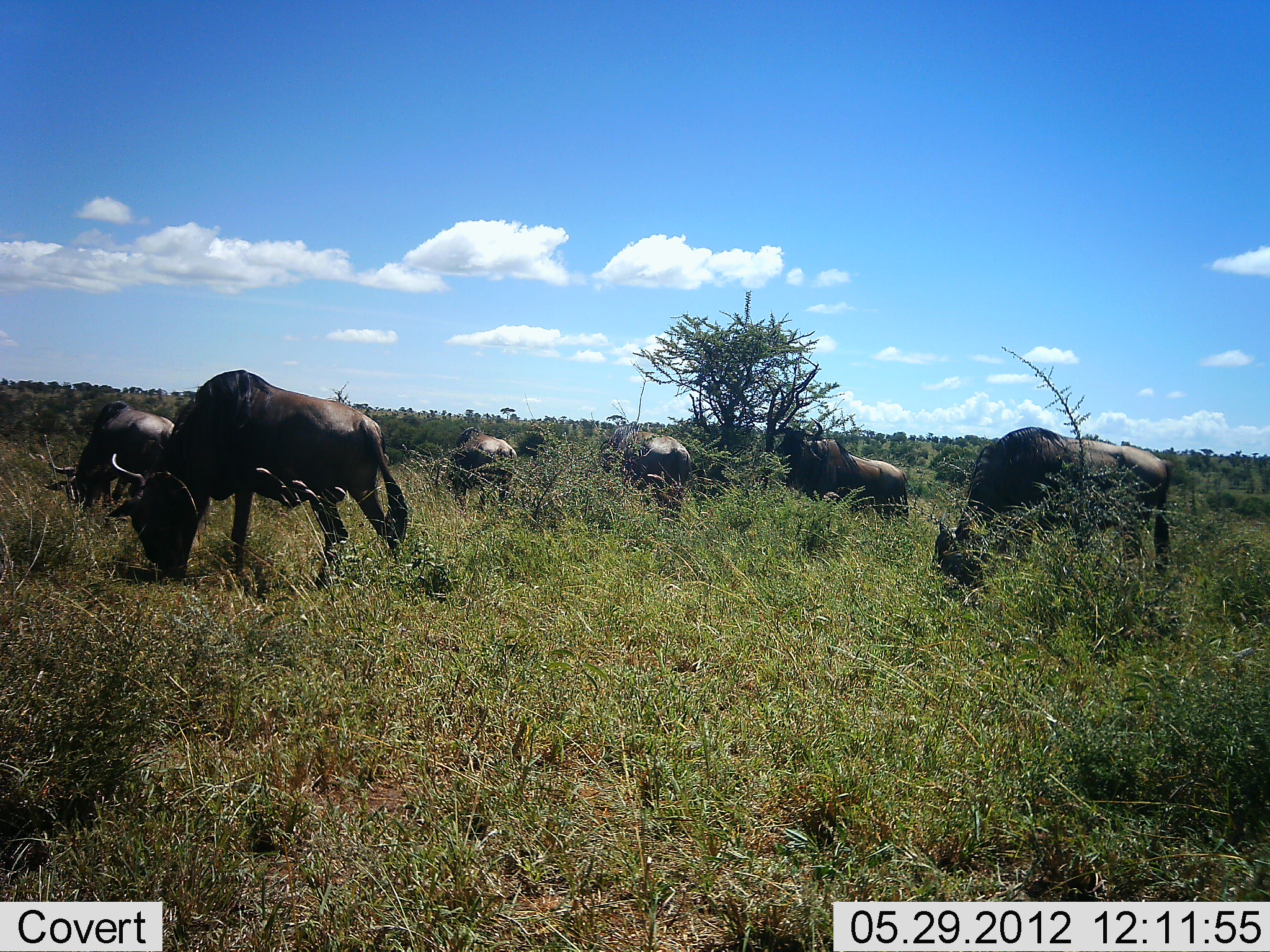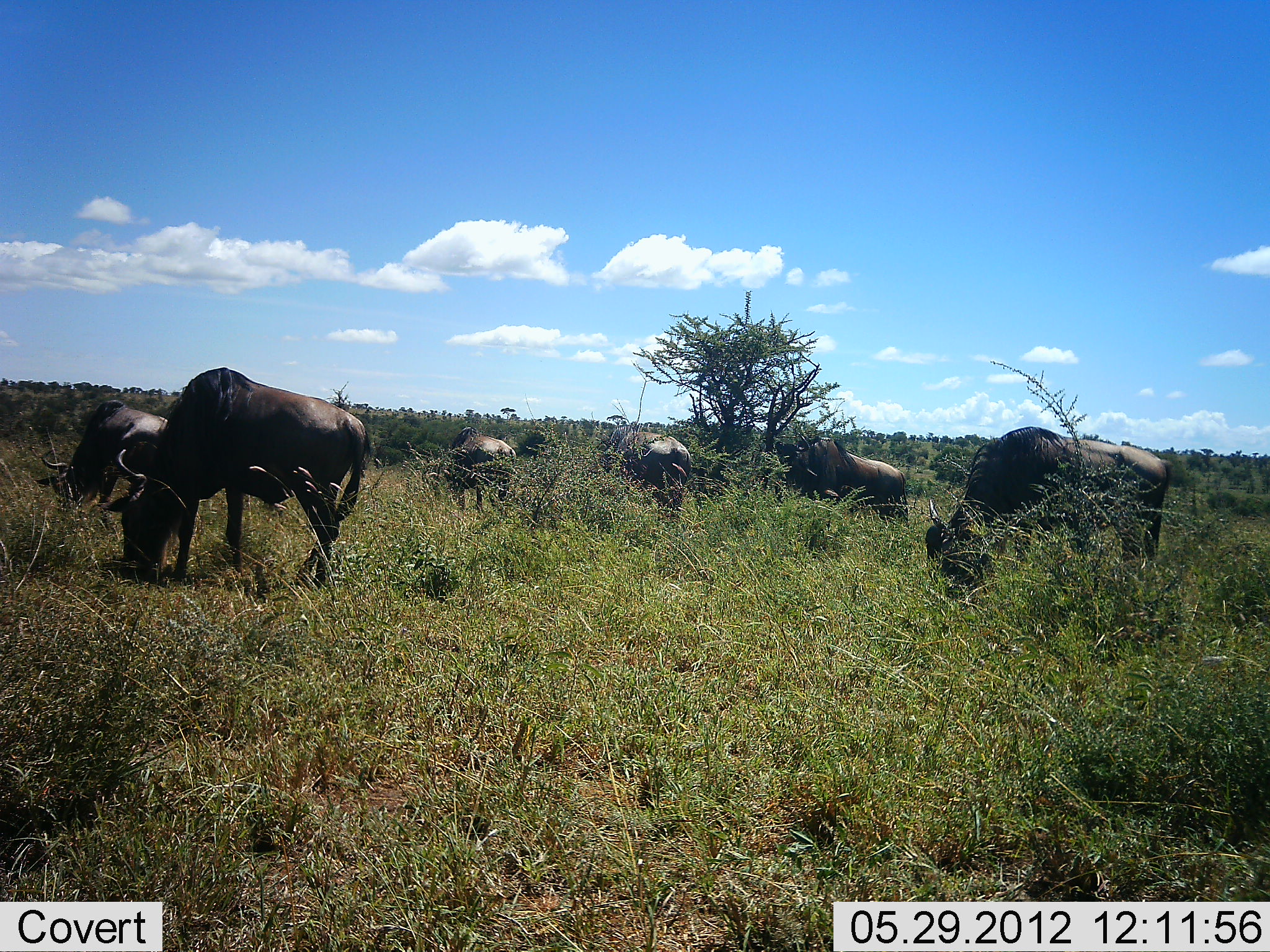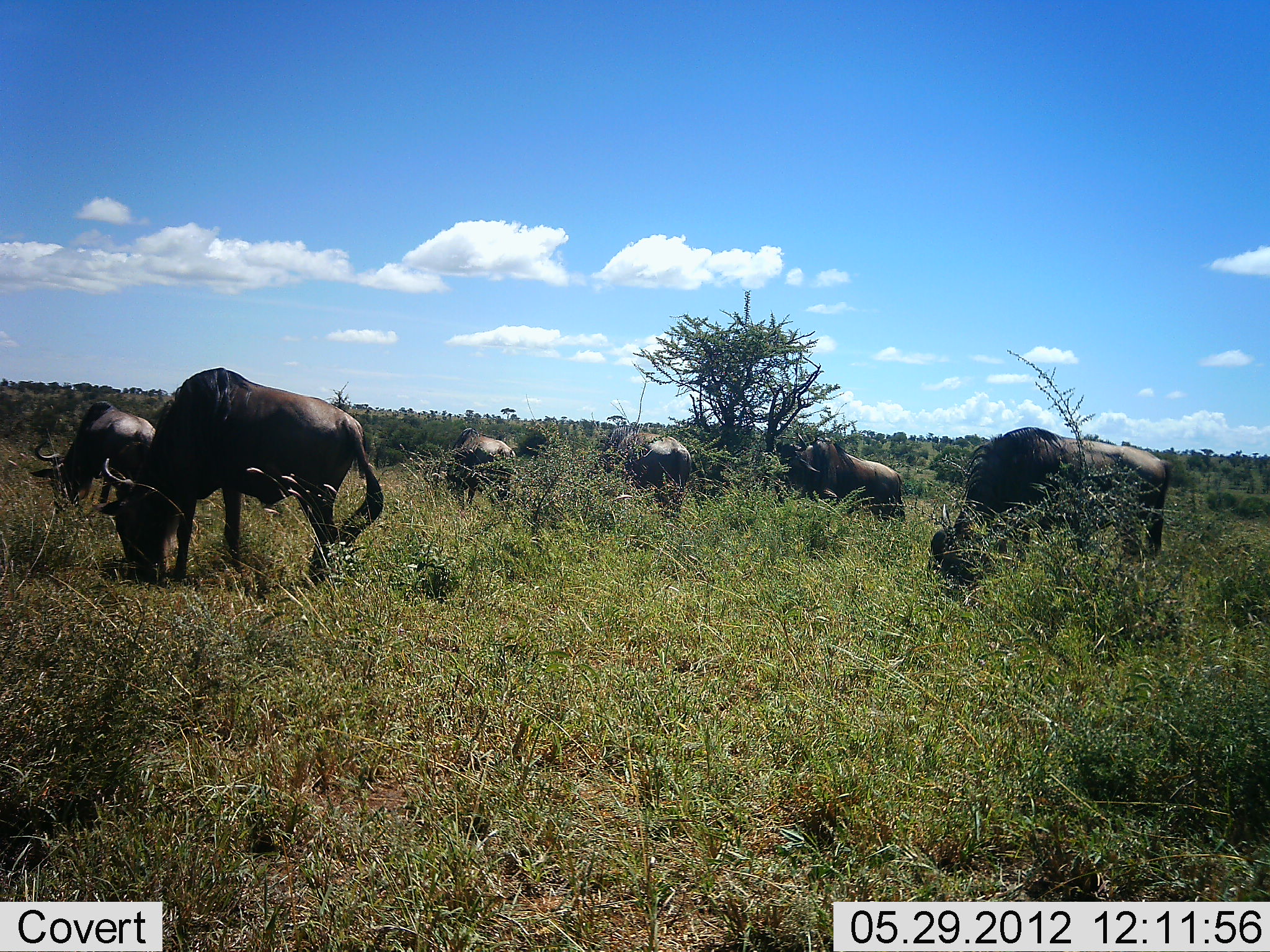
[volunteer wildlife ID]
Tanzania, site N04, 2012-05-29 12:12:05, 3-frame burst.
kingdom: Animalia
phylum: Chordata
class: Mammalia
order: Artiodactyla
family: Bovidae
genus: Connochaetes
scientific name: Connochaetes taurinus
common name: blue wildebeest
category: wildebeest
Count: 6.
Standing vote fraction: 40%.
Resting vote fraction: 0%.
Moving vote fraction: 0%.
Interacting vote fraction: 0%.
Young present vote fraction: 0%.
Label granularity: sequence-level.